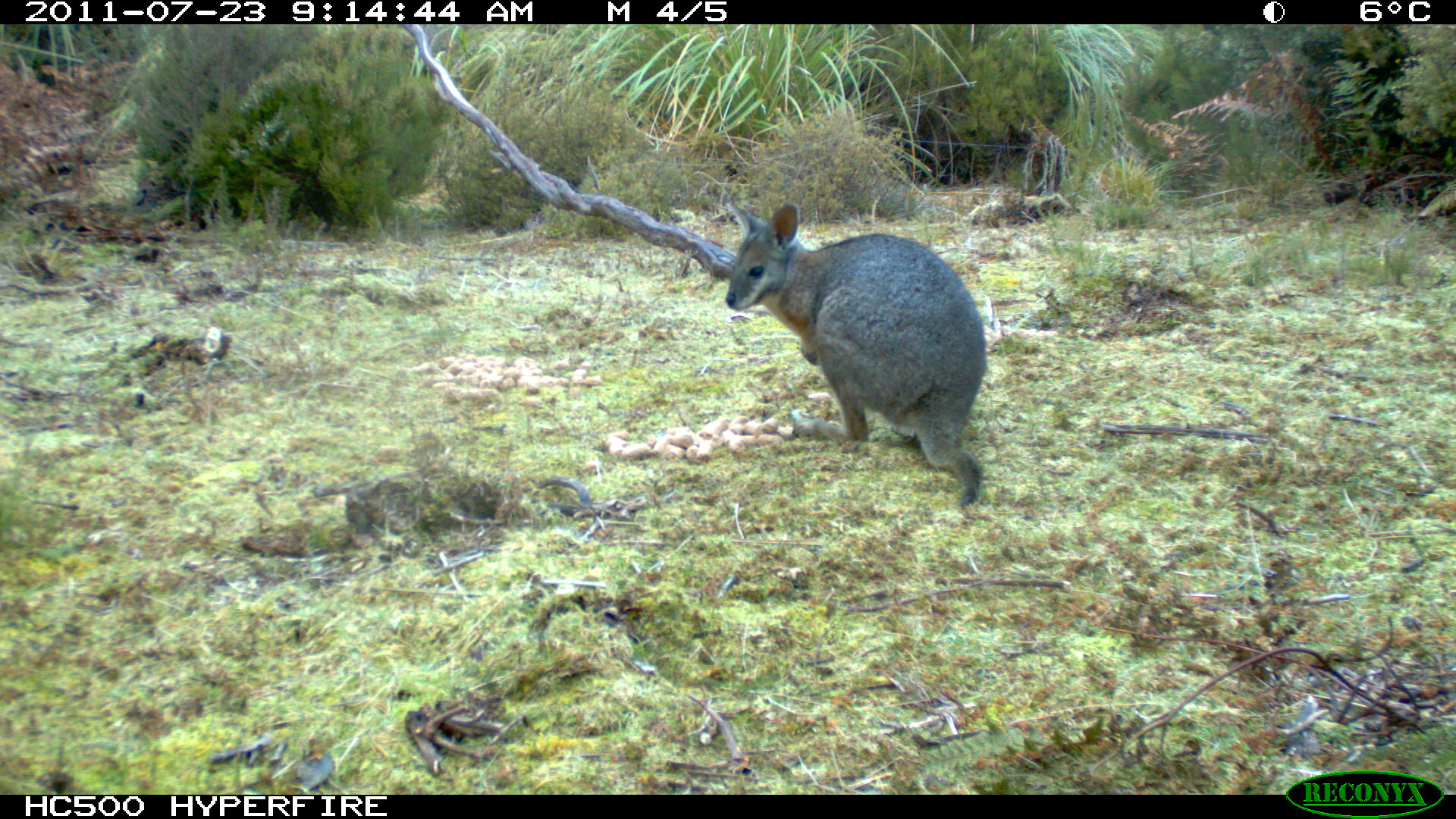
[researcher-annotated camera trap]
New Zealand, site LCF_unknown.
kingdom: Animalia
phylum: Chordata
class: Mammalia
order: Diprotodontia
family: Macropodidae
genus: Notamacropus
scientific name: Notamacropus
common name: wallaby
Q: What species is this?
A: Wallaby (Notamacropus).